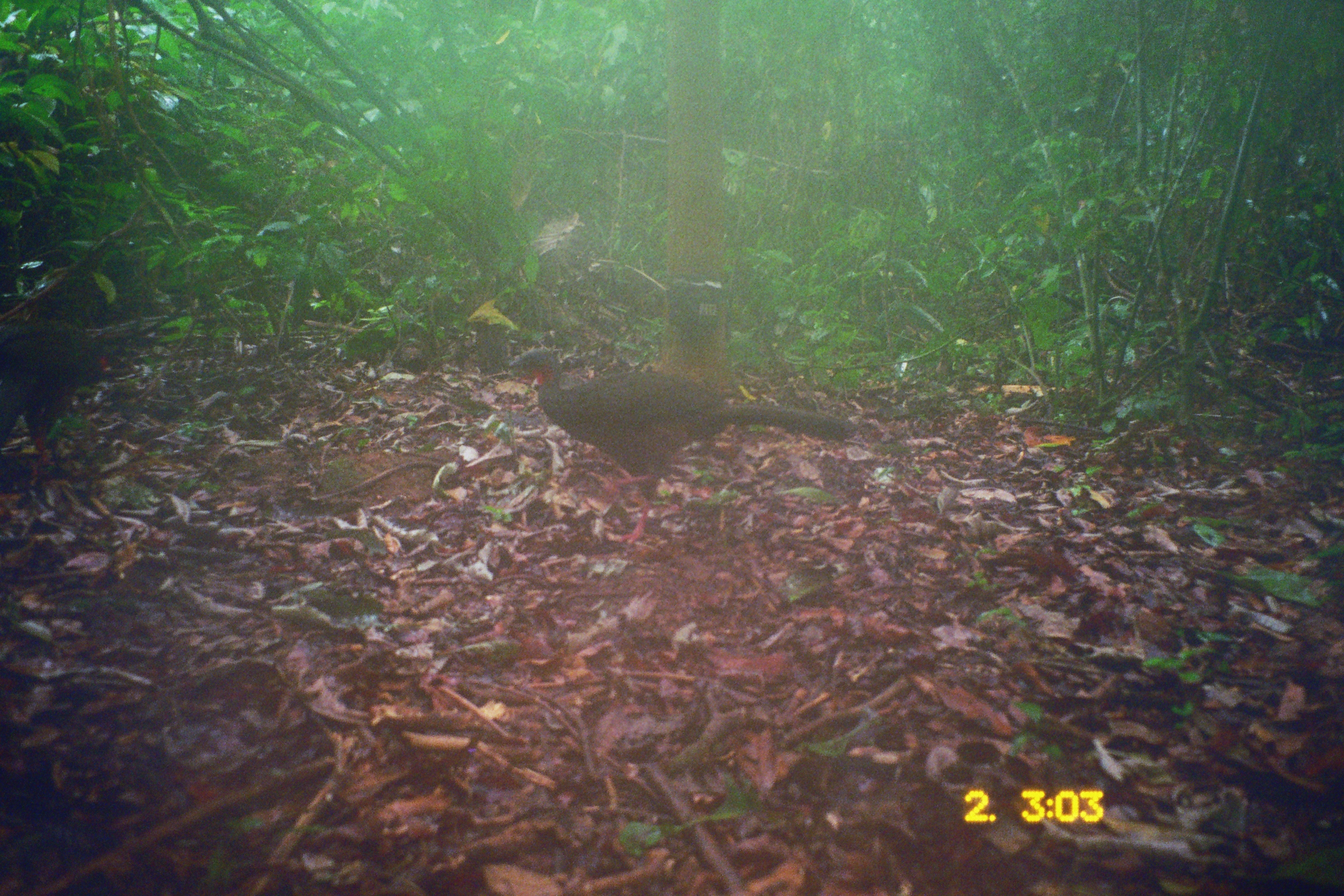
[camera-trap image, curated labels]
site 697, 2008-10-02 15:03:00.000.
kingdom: Animalia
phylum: Chordata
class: Aves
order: Galliformes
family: Cracidae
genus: Penelope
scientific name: Penelope jacquacu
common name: spix's guan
Penelope jacquacu (spix's guan).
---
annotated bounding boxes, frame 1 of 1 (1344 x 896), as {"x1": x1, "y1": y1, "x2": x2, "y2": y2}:
penelope jacquacu: {"x1": 504, "y1": 343, "x2": 858, "y2": 547}; {"x1": 0, "y1": 309, "x2": 138, "y2": 449}